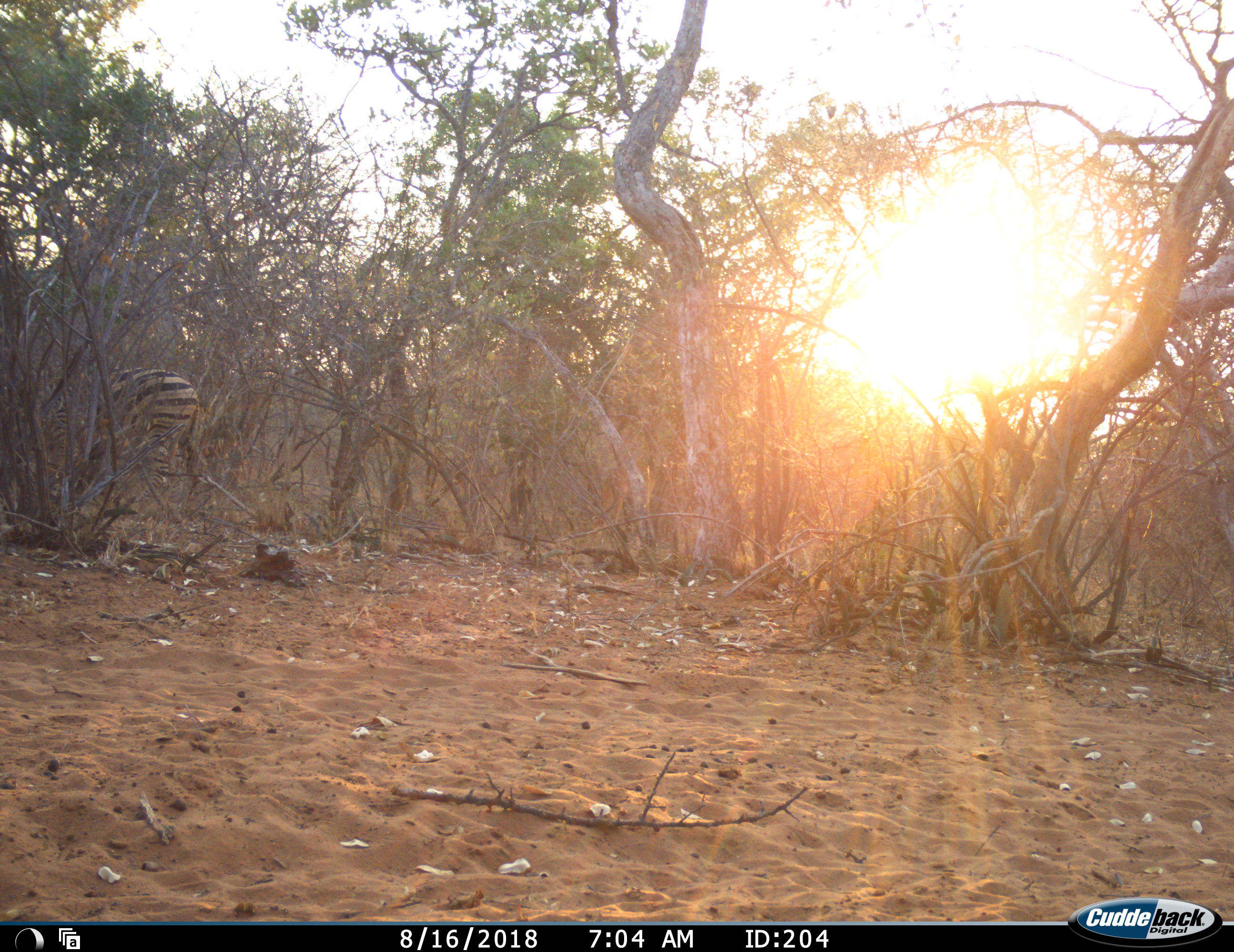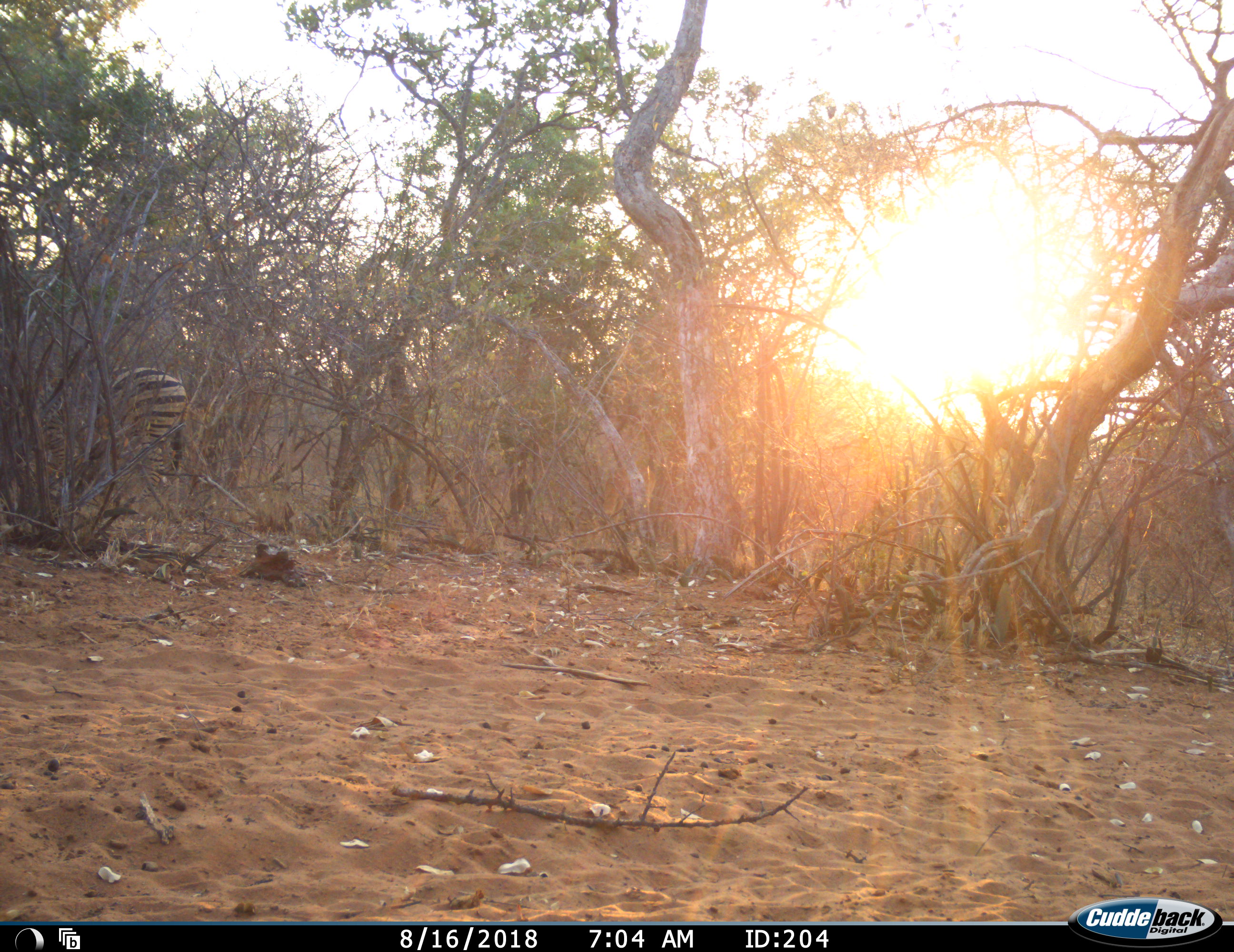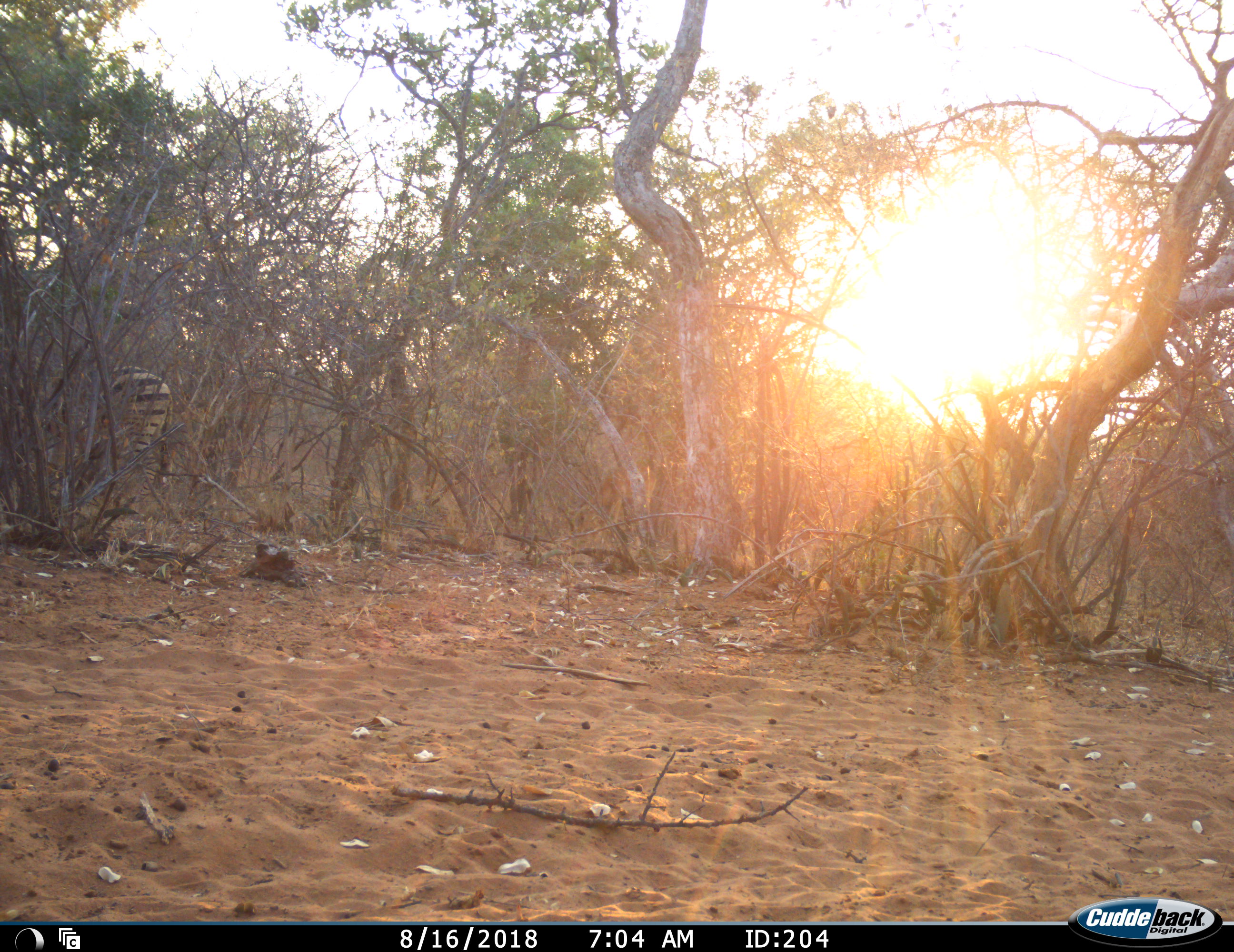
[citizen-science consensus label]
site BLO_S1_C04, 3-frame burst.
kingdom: Animalia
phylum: Chordata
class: Mammalia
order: Perissodactyla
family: Equidae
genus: Equus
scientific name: Equus quagga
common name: plains zebra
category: zebraplains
Zebraplains (plains zebra) (Equus quagga), count 1. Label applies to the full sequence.